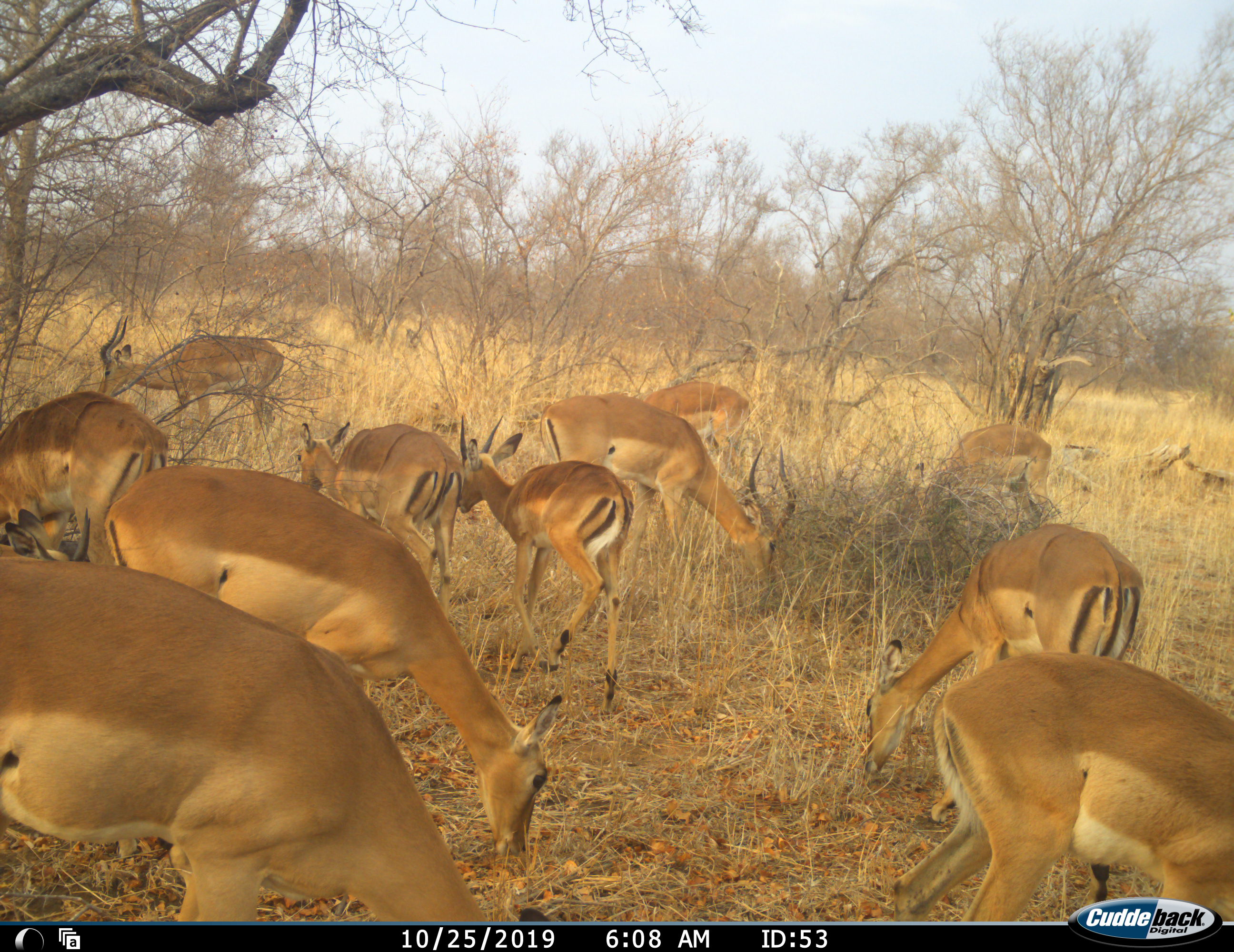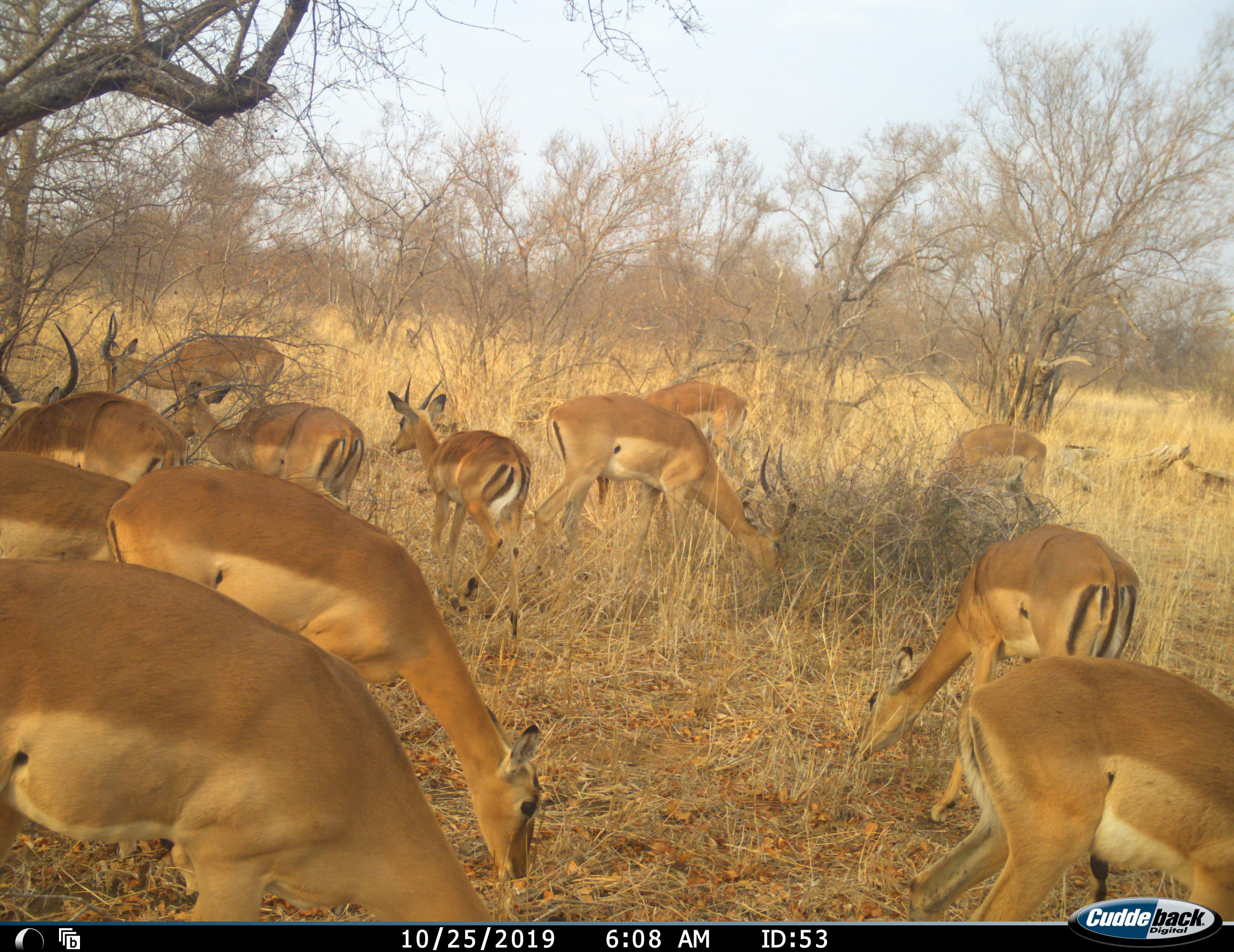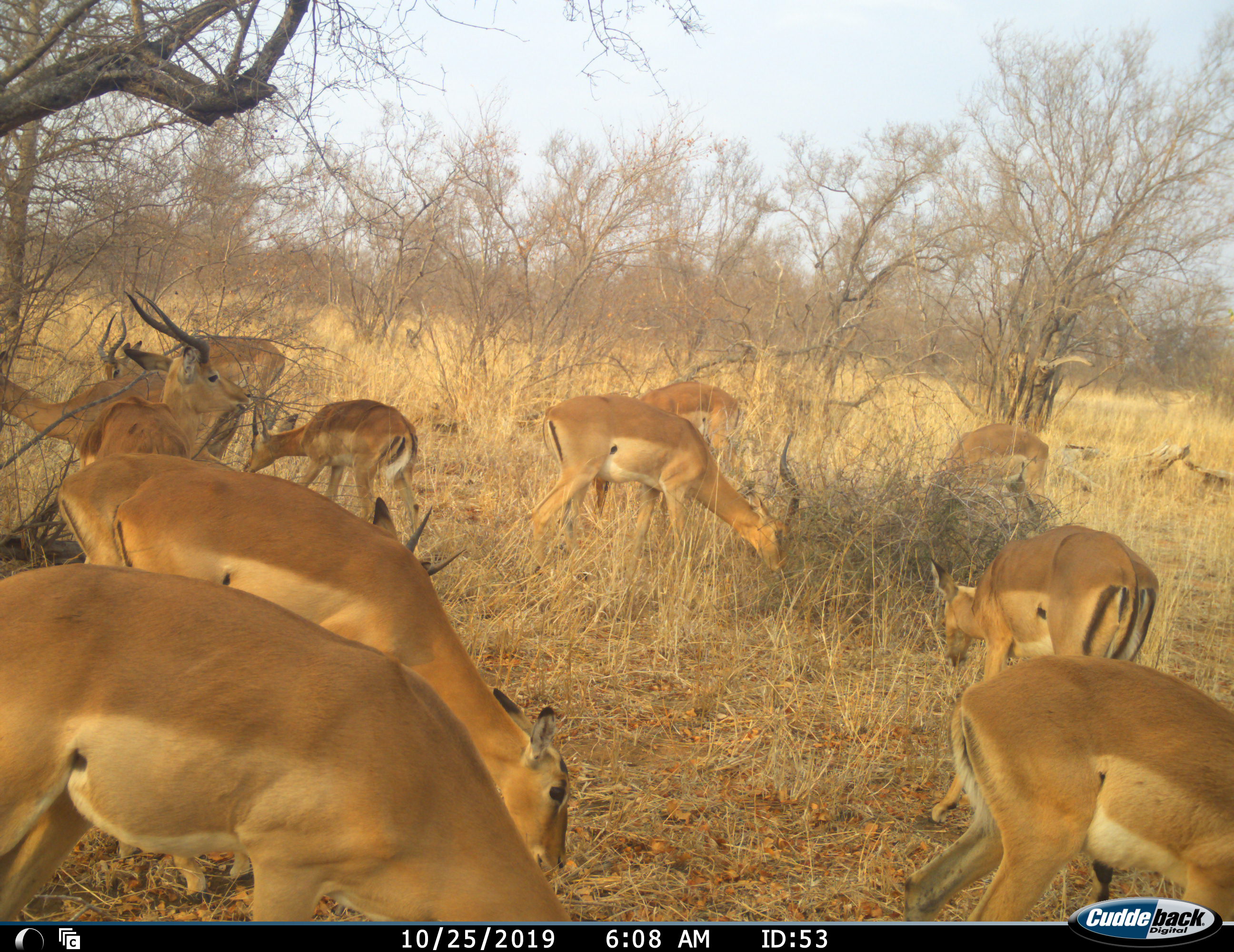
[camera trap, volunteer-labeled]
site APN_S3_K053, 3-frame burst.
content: unidentified animal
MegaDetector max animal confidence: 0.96